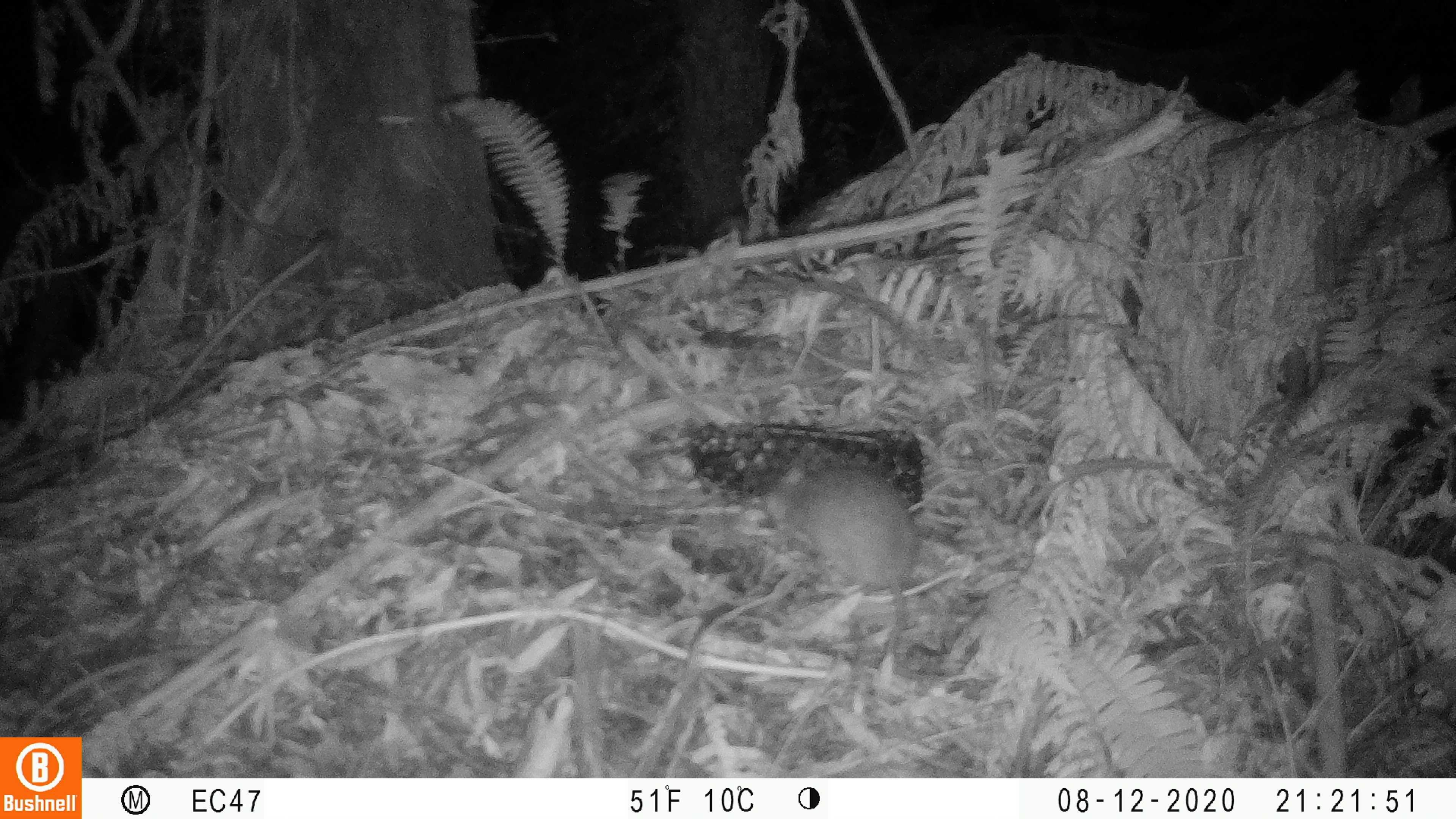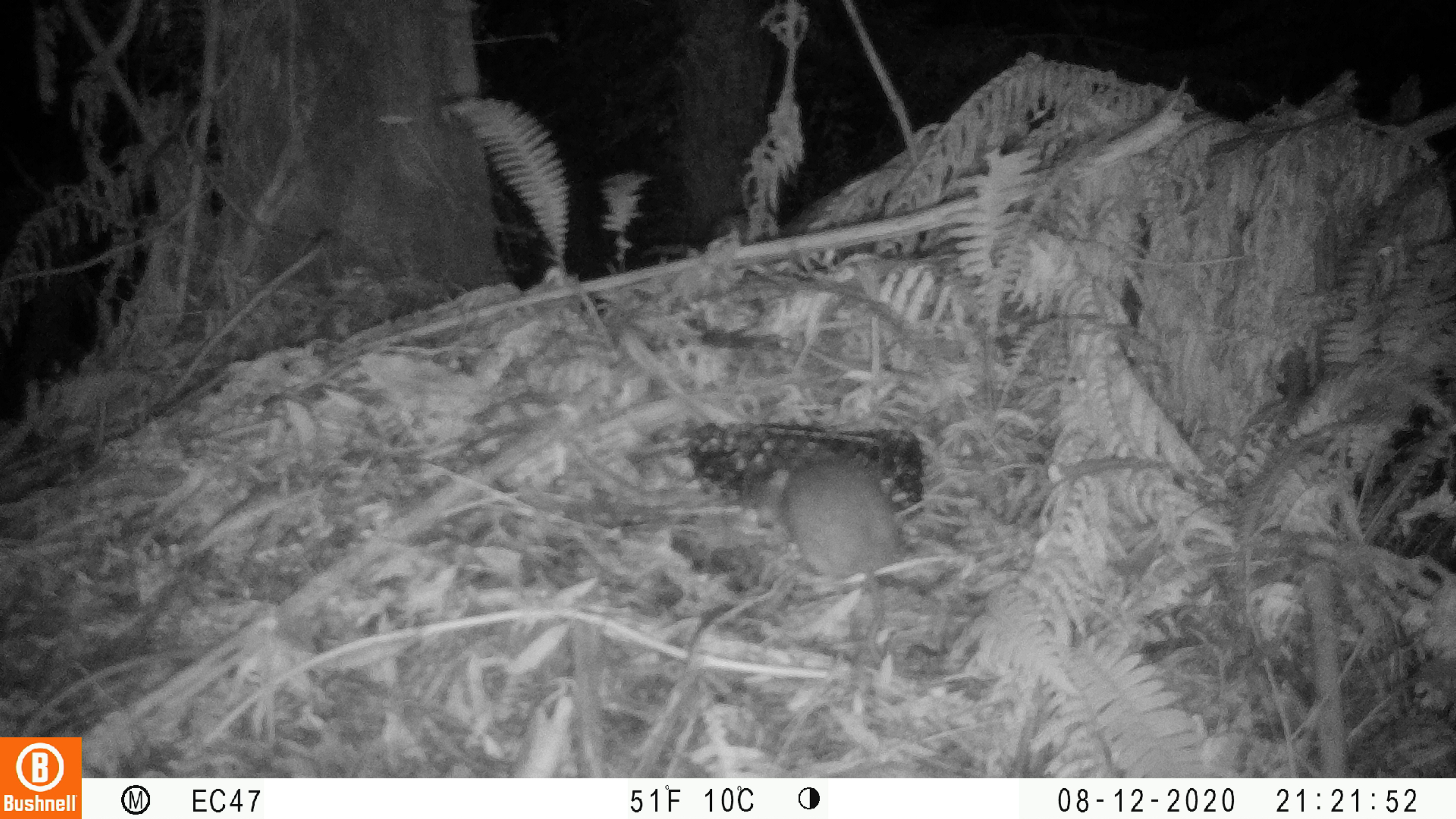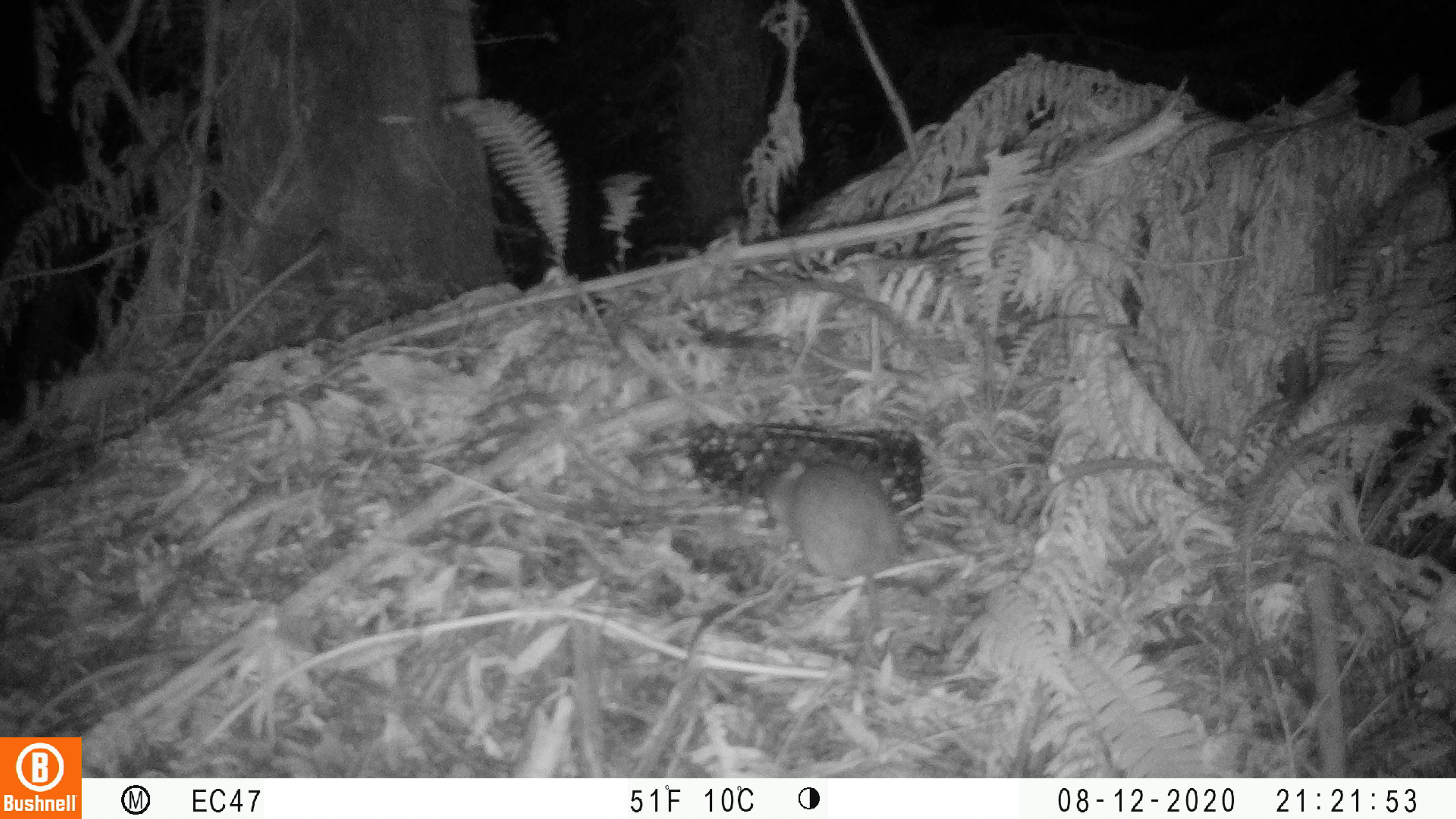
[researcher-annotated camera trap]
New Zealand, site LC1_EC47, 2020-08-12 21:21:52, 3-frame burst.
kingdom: Animalia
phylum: Chordata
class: Mammalia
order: Rodentia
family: Muridae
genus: Rattus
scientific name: Rattus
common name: rat